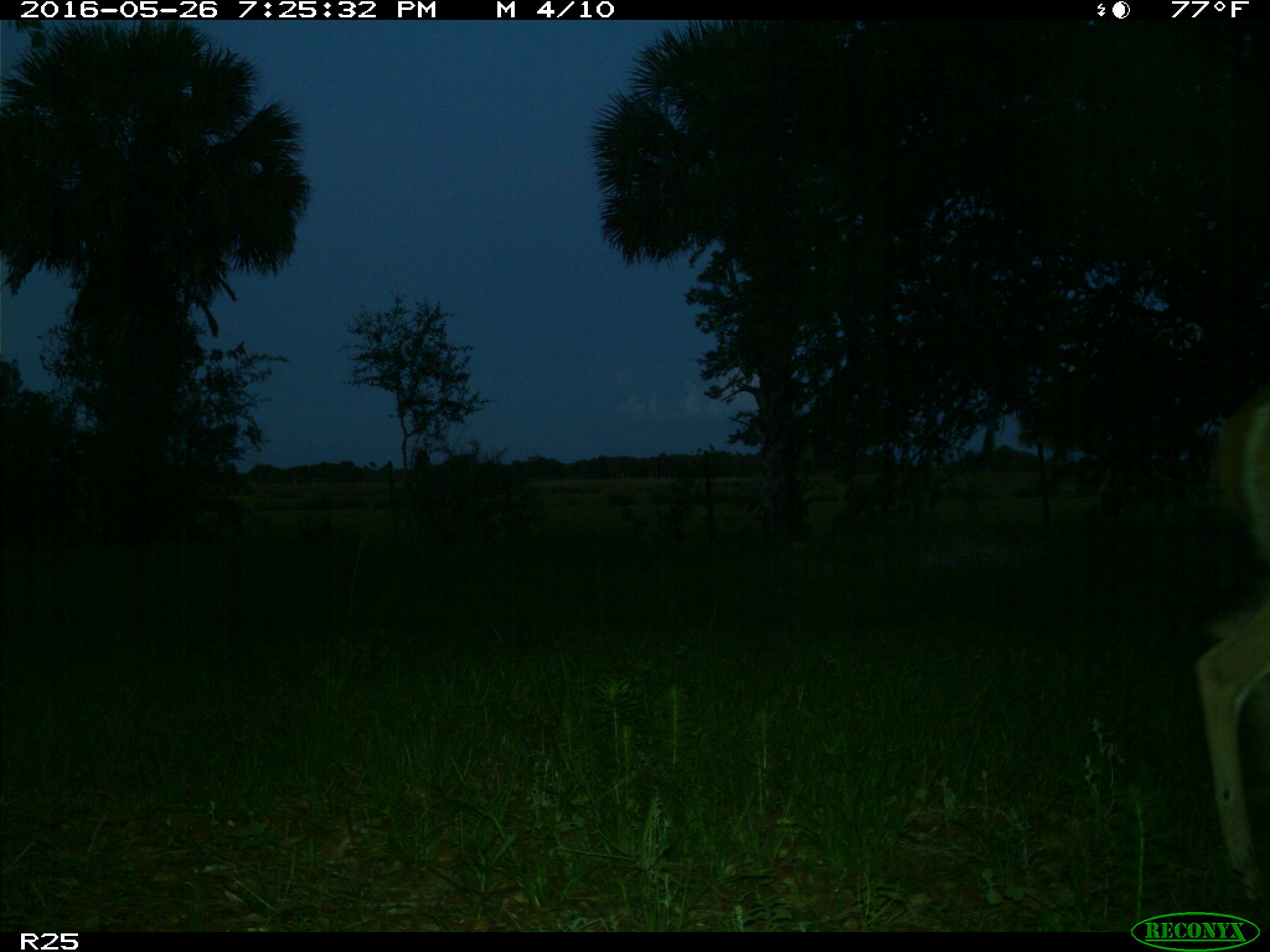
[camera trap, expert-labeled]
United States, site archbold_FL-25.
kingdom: Animalia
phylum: Chordata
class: Mammalia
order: Artiodactyla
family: Cervidae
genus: Odocoileus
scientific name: Odocoileus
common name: deer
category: unidentified deer